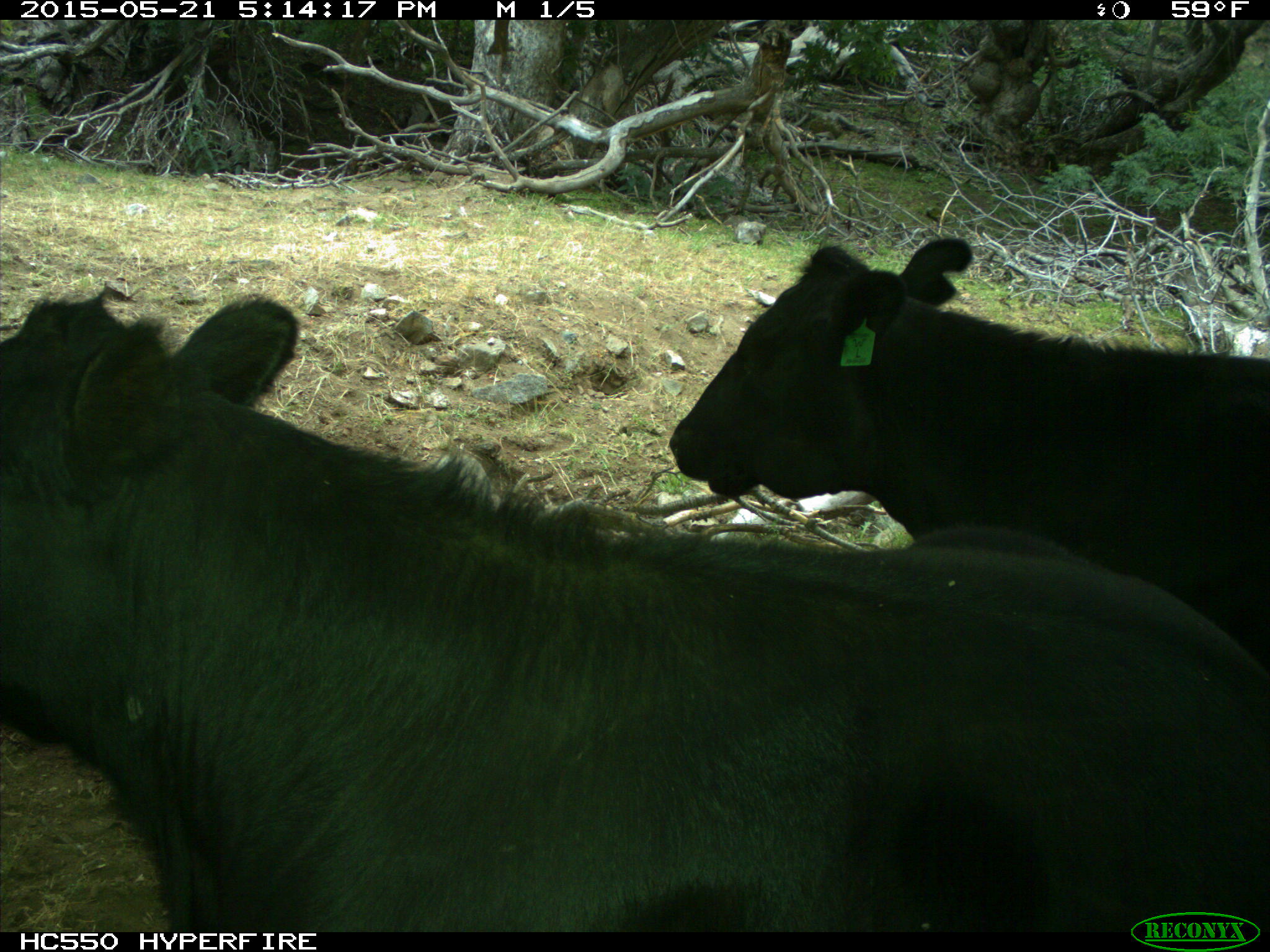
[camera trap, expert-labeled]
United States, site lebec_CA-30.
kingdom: Animalia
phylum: Chordata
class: Mammalia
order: Artiodactyla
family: Bovidae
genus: Bos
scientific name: Bos taurus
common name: domestic cow